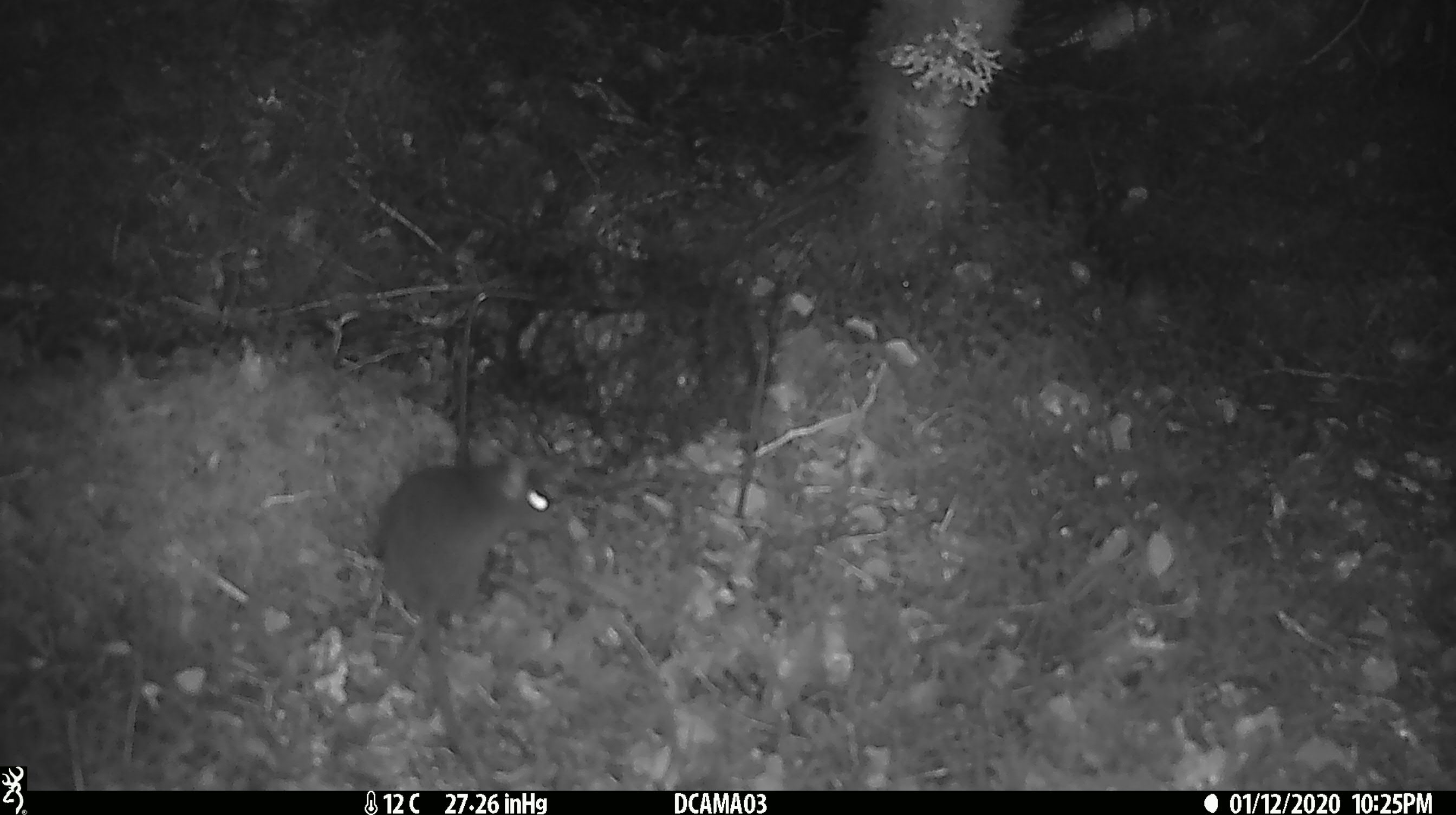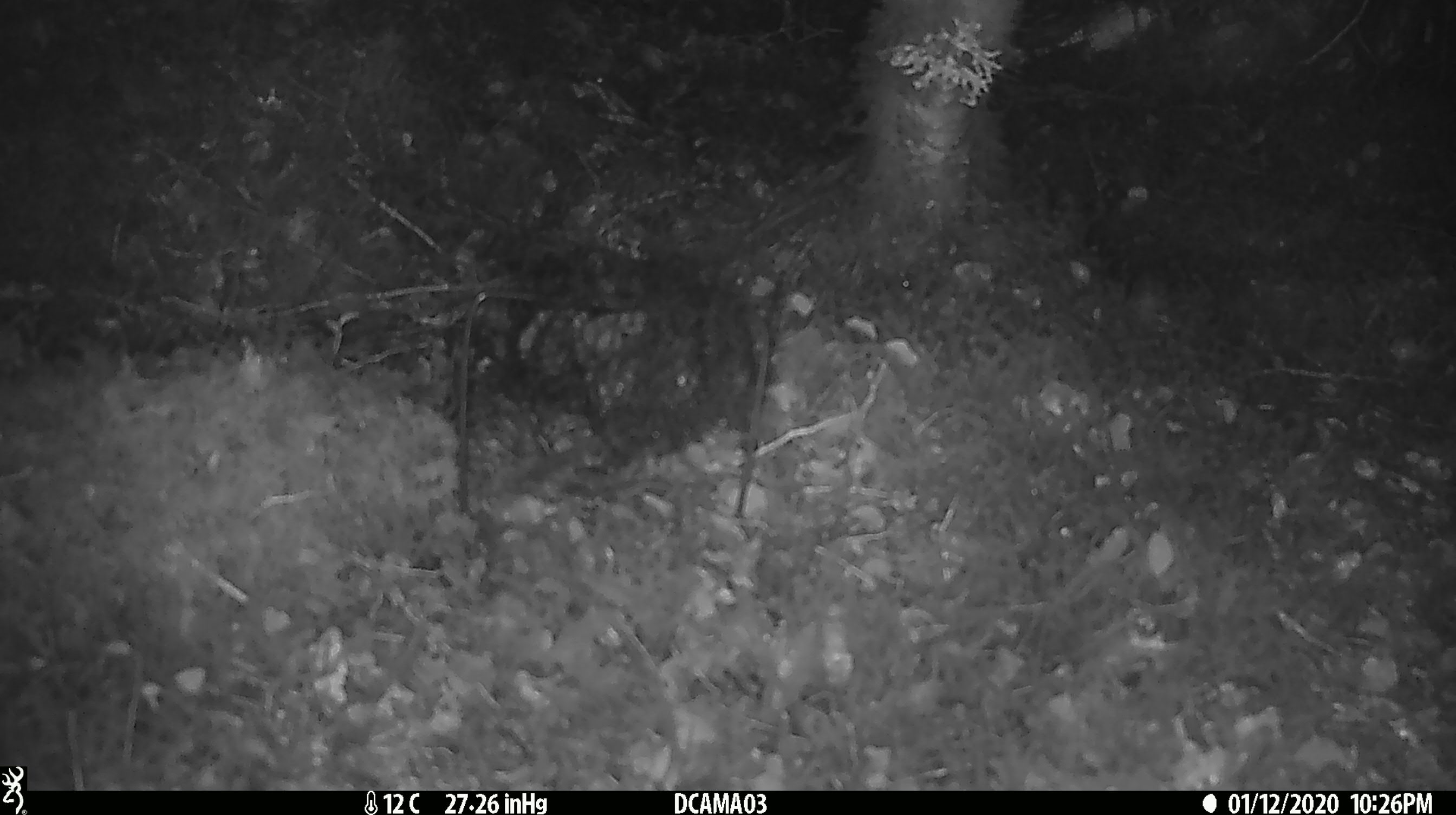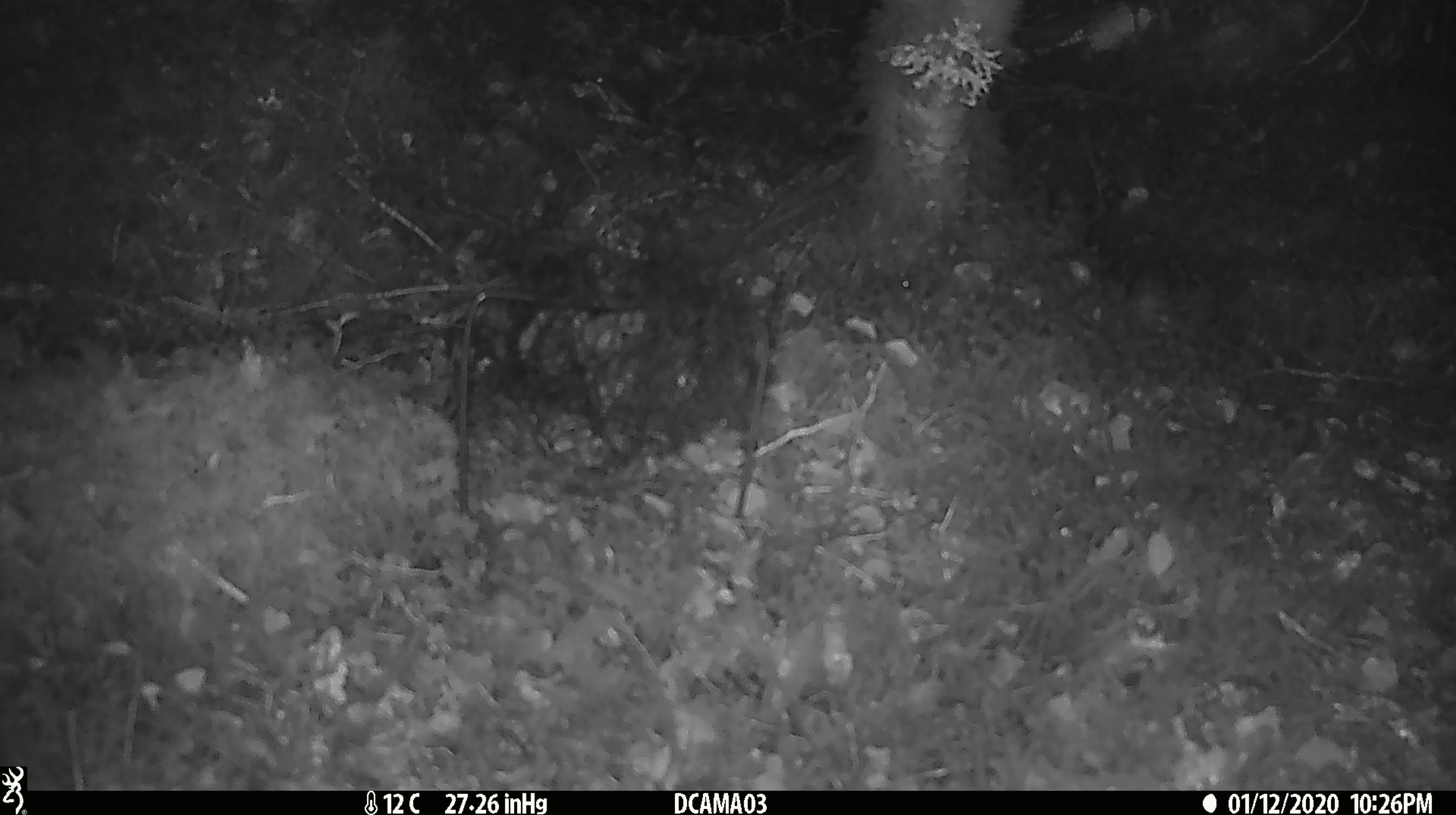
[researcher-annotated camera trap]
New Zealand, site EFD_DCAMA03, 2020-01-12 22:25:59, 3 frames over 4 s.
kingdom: Animalia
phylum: Chordata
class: Mammalia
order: Rodentia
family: Muridae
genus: Rattus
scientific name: Rattus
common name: rat